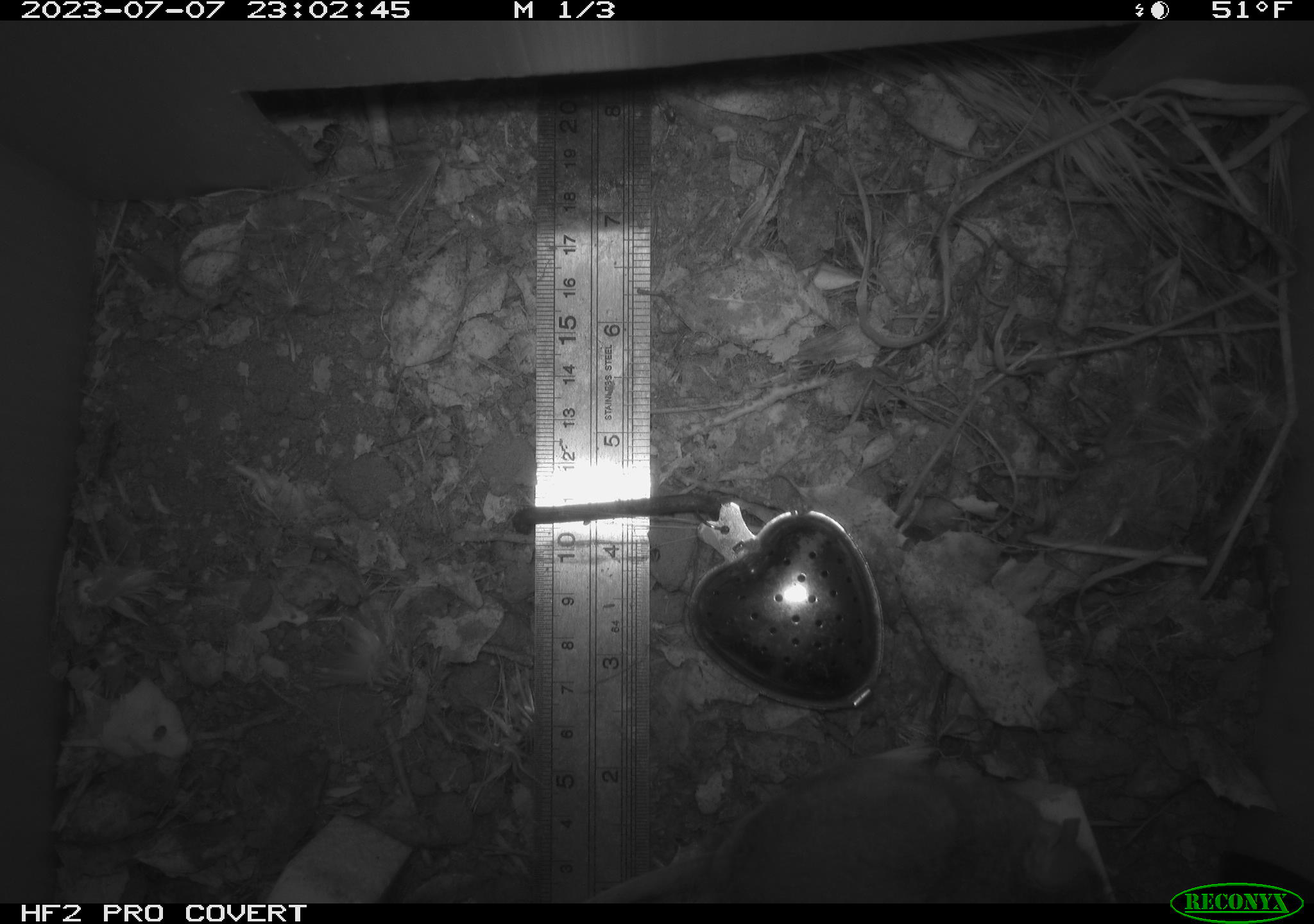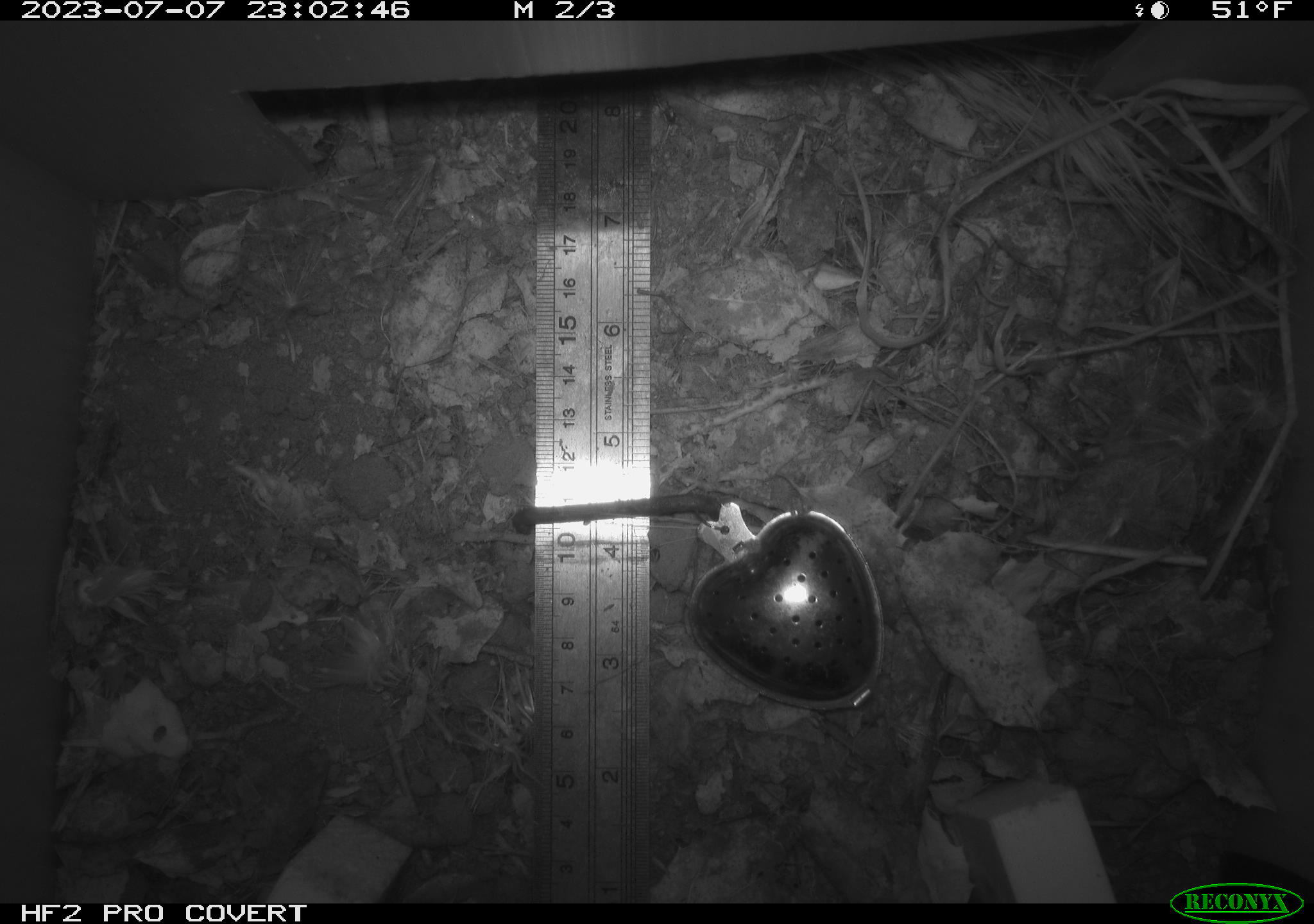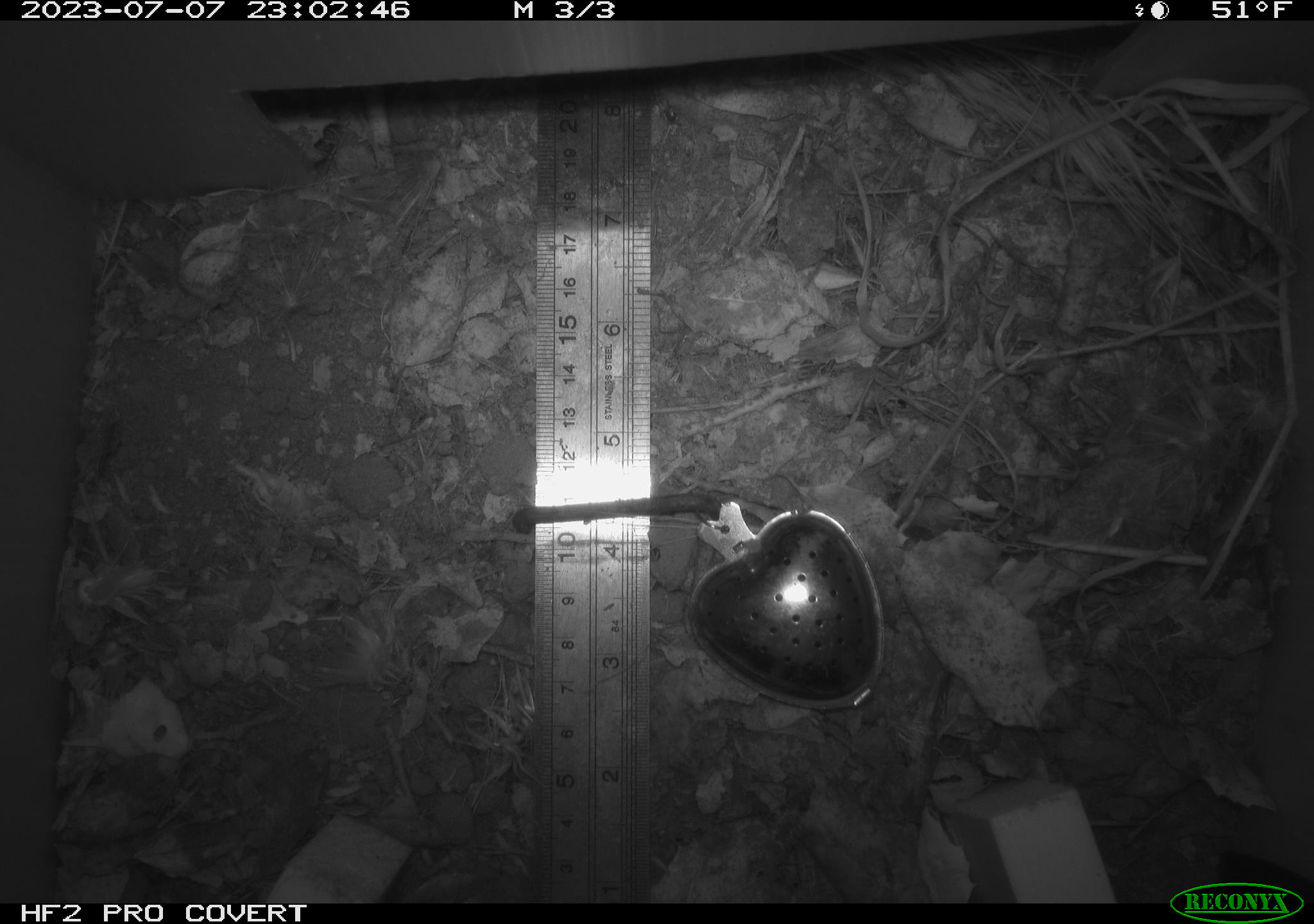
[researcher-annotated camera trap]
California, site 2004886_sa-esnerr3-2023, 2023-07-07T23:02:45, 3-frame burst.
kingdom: Animalia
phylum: Chordata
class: Mammalia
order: Rodentia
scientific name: Rodentia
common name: mouse species